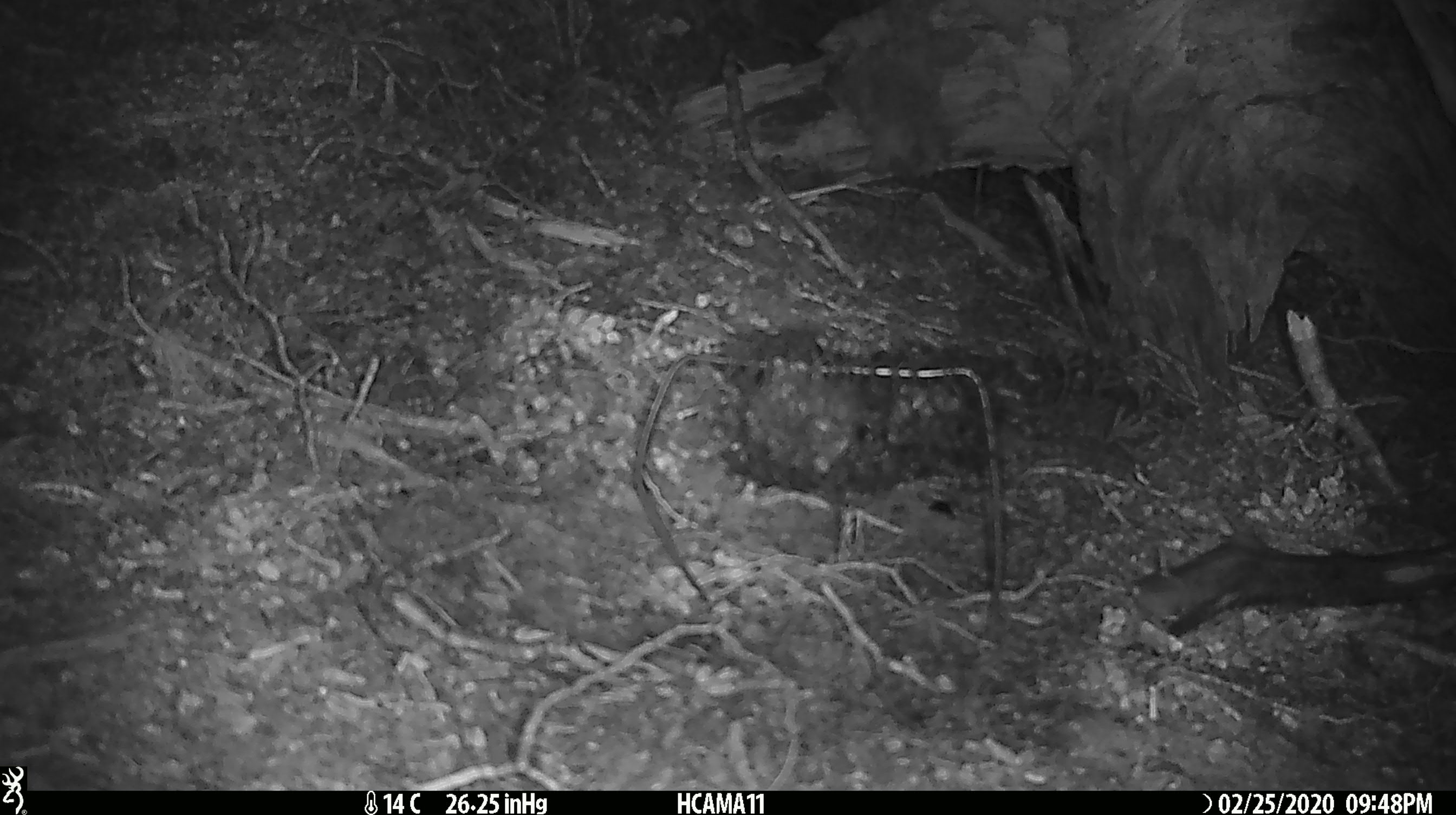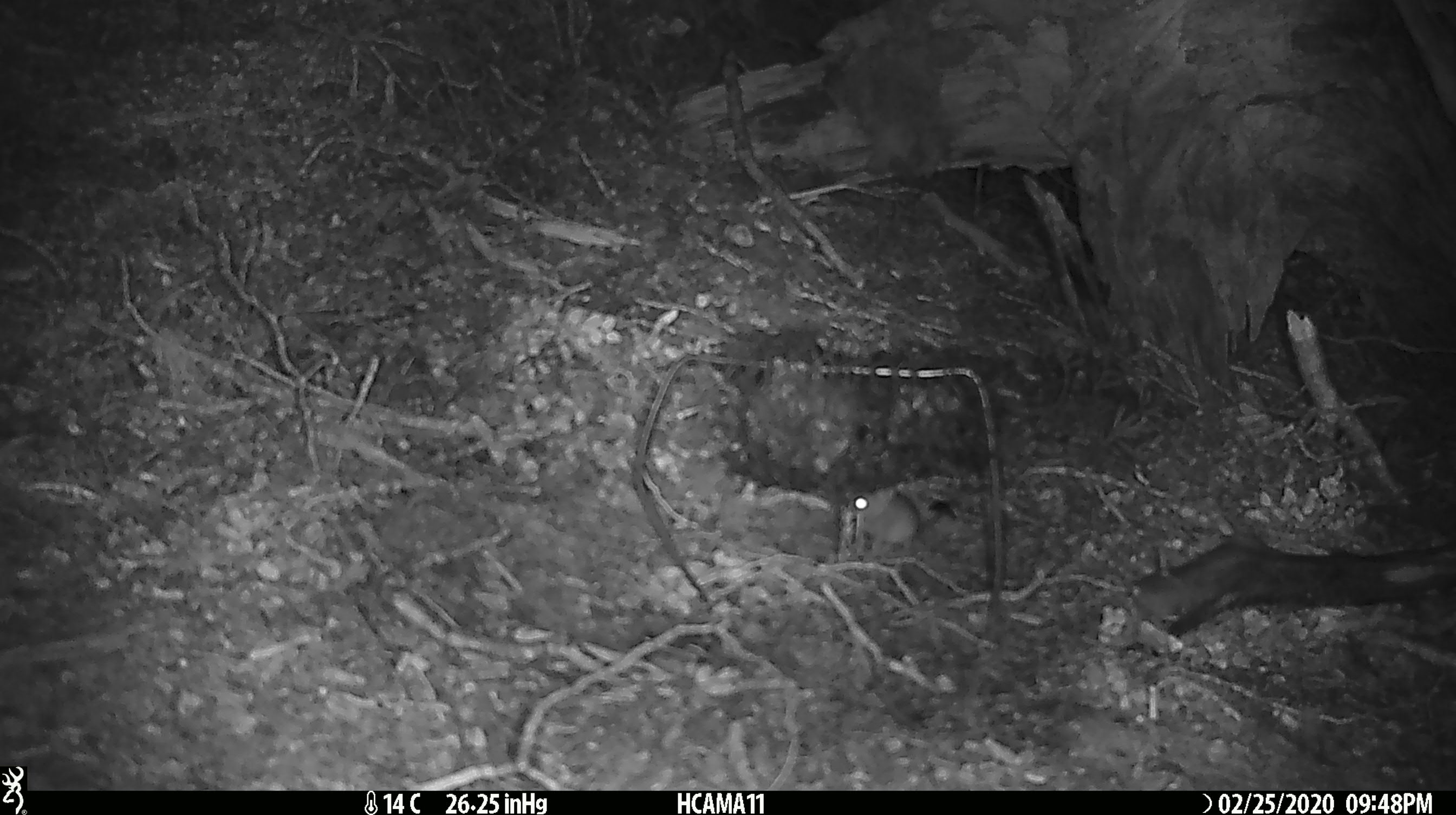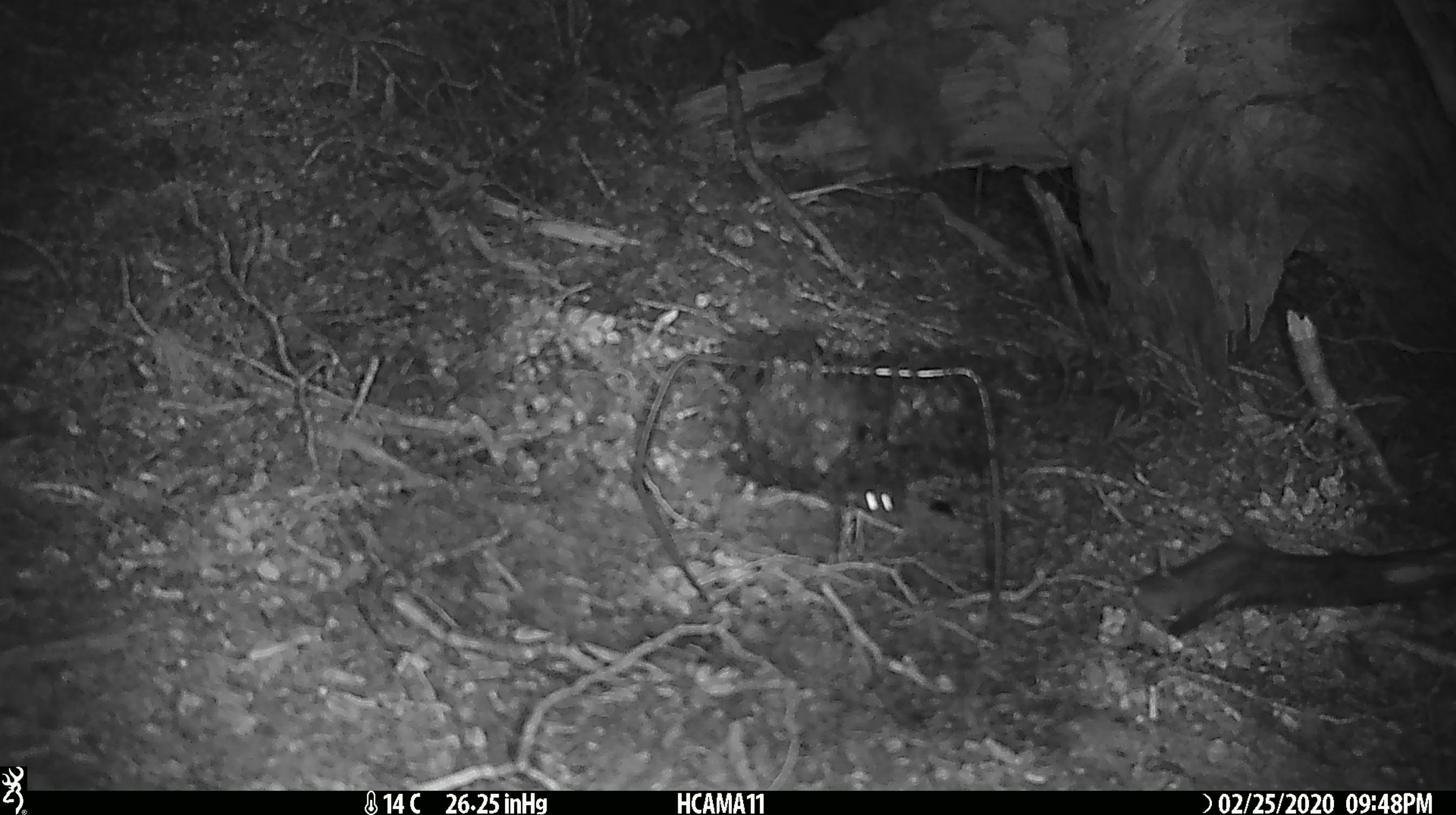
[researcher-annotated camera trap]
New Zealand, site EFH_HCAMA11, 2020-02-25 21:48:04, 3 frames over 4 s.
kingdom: Animalia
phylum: Chordata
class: Mammalia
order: Rodentia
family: Muridae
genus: Mus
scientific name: Mus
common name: mouse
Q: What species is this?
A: Mouse (Mus).